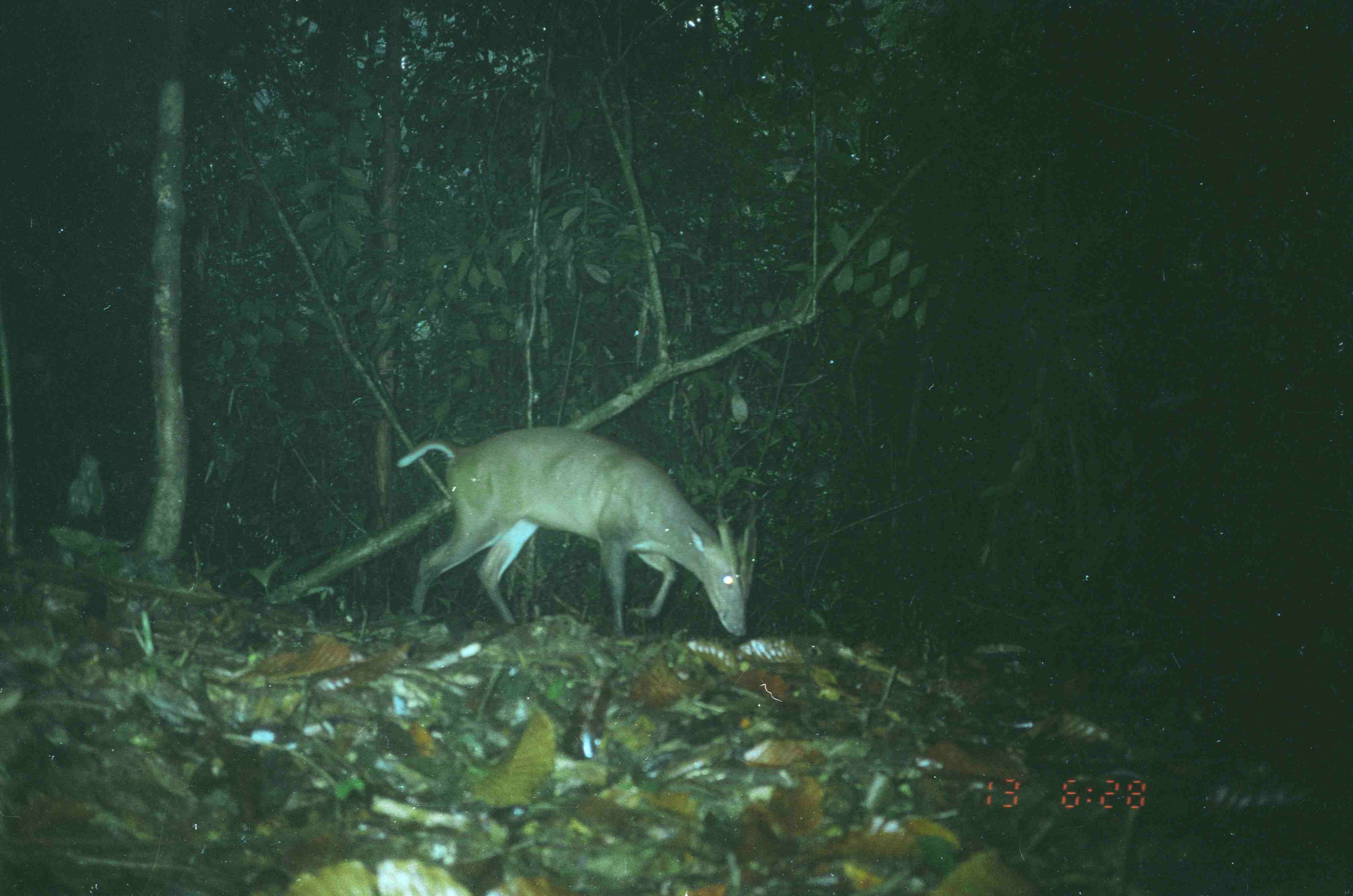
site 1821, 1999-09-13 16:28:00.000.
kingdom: Animalia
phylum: Chordata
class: Mammalia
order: Artiodactyla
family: Cervidae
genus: Muntiacus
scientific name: Muntiacus muntjak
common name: southern red muntjac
Muntiacus muntjak (southern red muntjac), count 1.